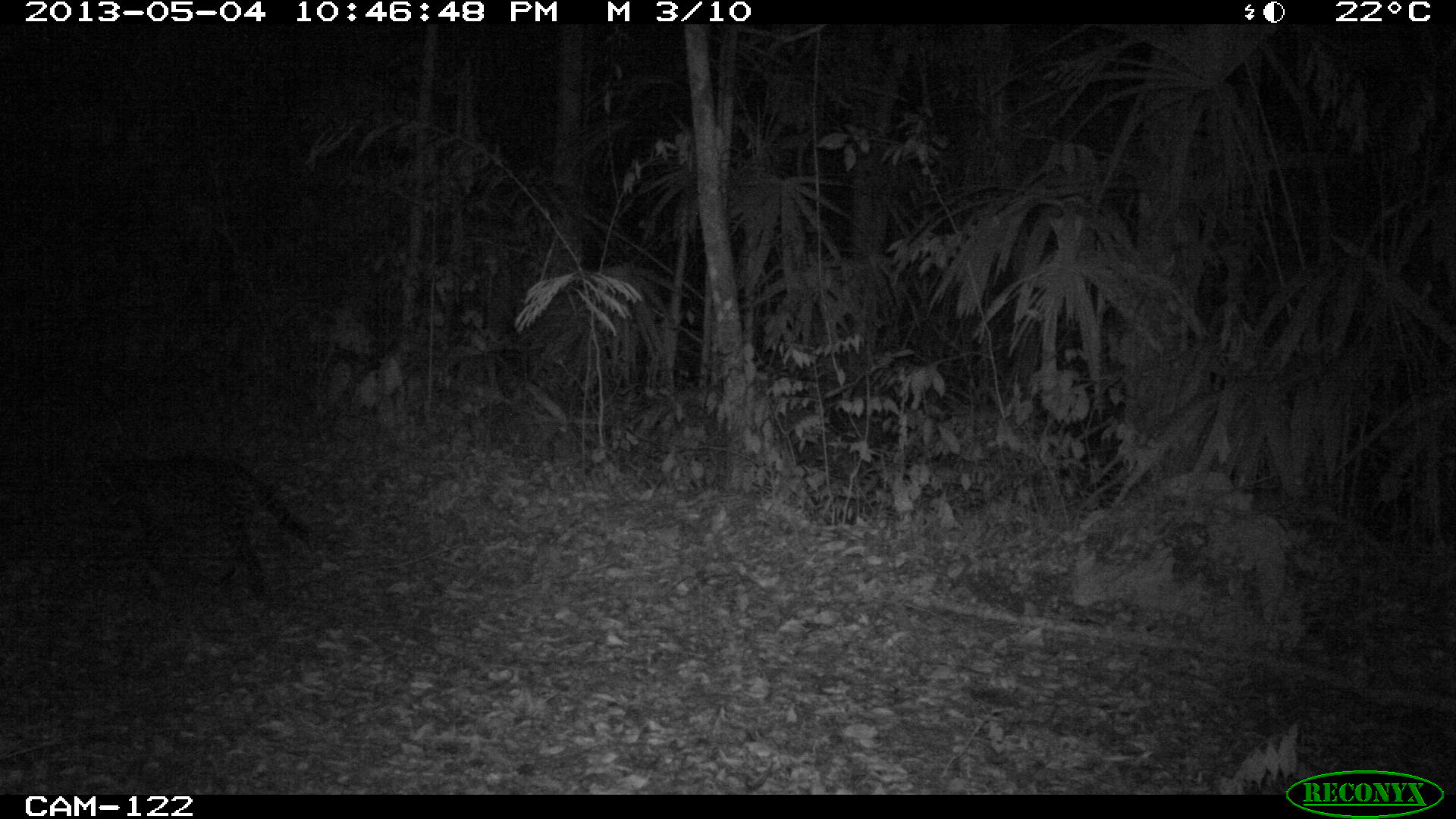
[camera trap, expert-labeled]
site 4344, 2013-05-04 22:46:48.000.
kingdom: Animalia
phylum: Chordata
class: Mammalia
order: Carnivora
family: Felidae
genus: Leopardus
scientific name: Leopardus pardalis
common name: ocelot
Leopardus pardalis (ocelot), count 1.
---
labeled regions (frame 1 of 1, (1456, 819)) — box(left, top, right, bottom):
leopardus pardalis: box(67, 430, 316, 584)